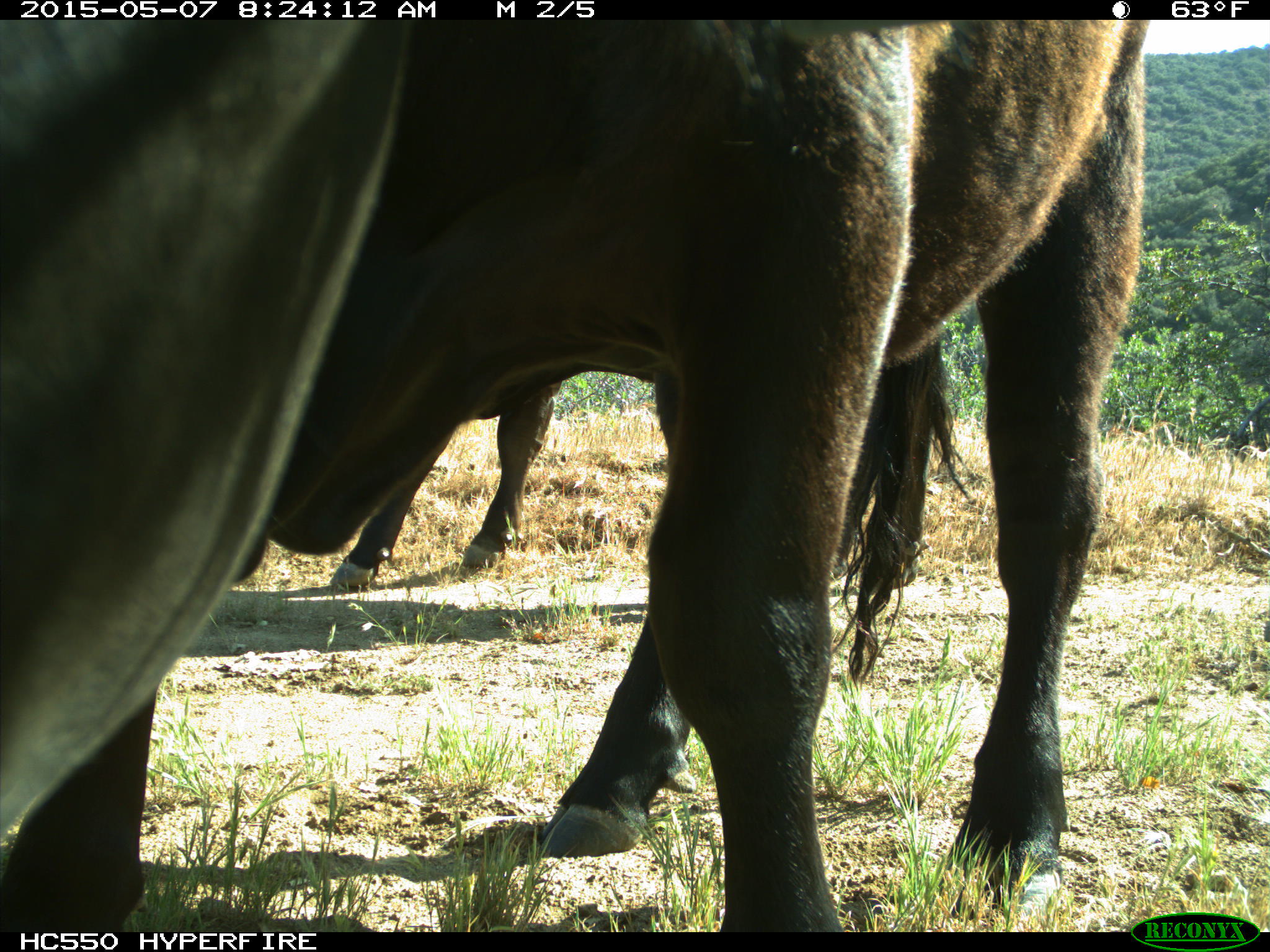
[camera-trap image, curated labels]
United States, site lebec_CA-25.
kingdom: Animalia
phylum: Chordata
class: Mammalia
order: Artiodactyla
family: Bovidae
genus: Bos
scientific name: Bos taurus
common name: domestic cow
Bos taurus (domestic cow).